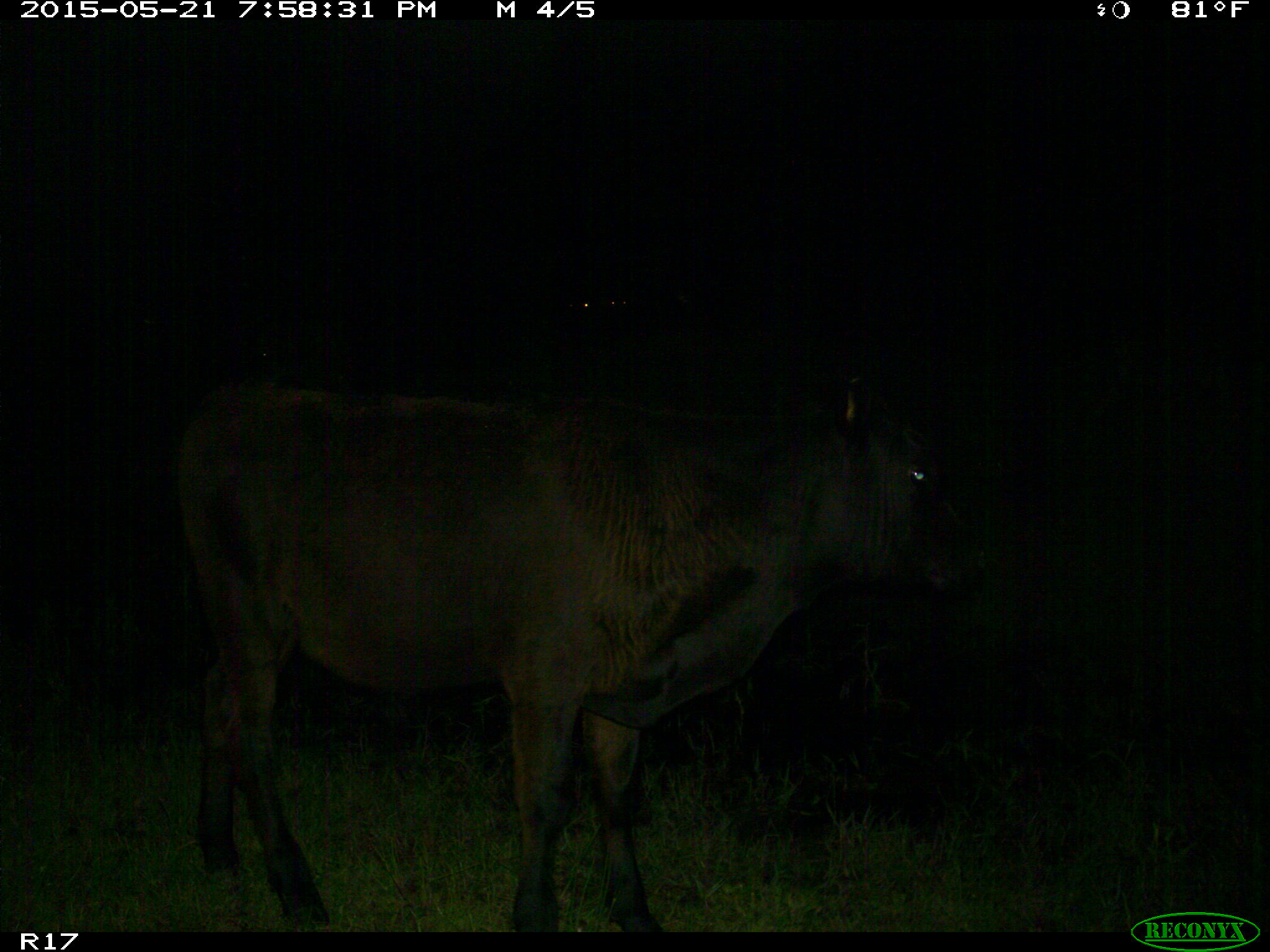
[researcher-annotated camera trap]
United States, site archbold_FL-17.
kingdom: Animalia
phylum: Chordata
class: Mammalia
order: Artiodactyla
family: Bovidae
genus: Bos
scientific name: Bos taurus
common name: domestic cow